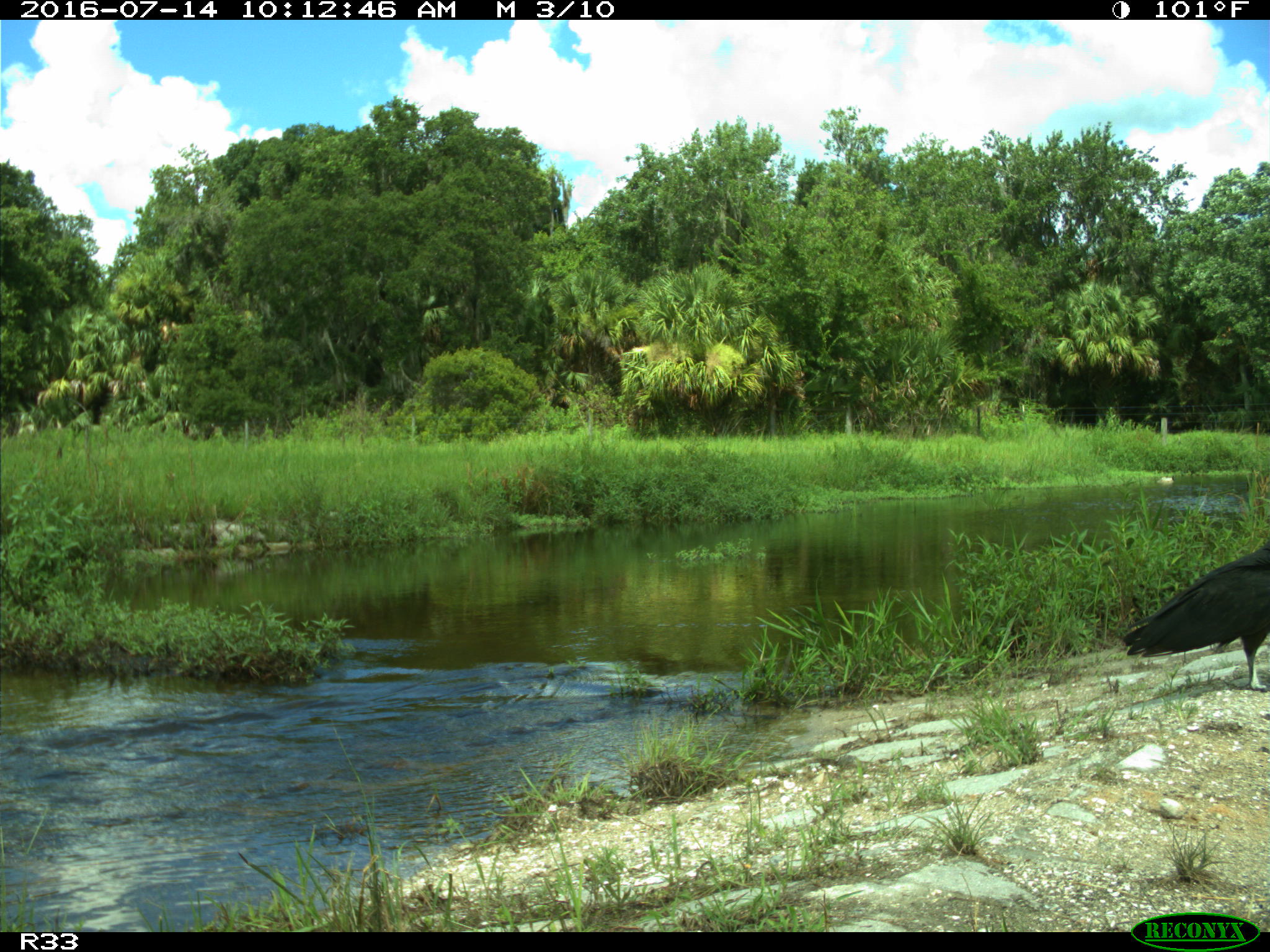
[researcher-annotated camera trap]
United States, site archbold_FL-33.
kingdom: Animalia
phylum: Chordata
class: Aves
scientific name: Aves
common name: birds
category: unidentified bird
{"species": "unidentified bird (birds) (Aves)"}